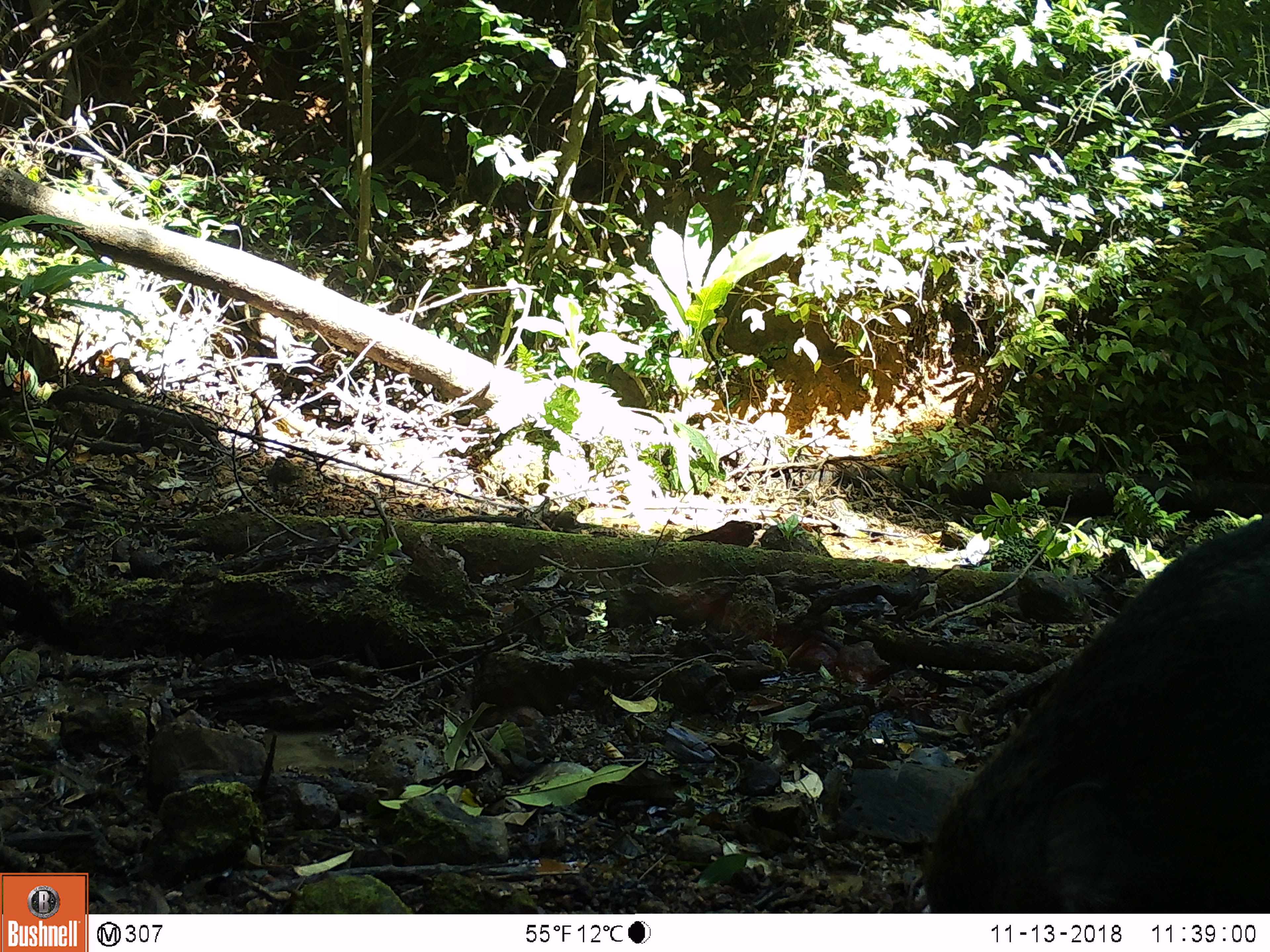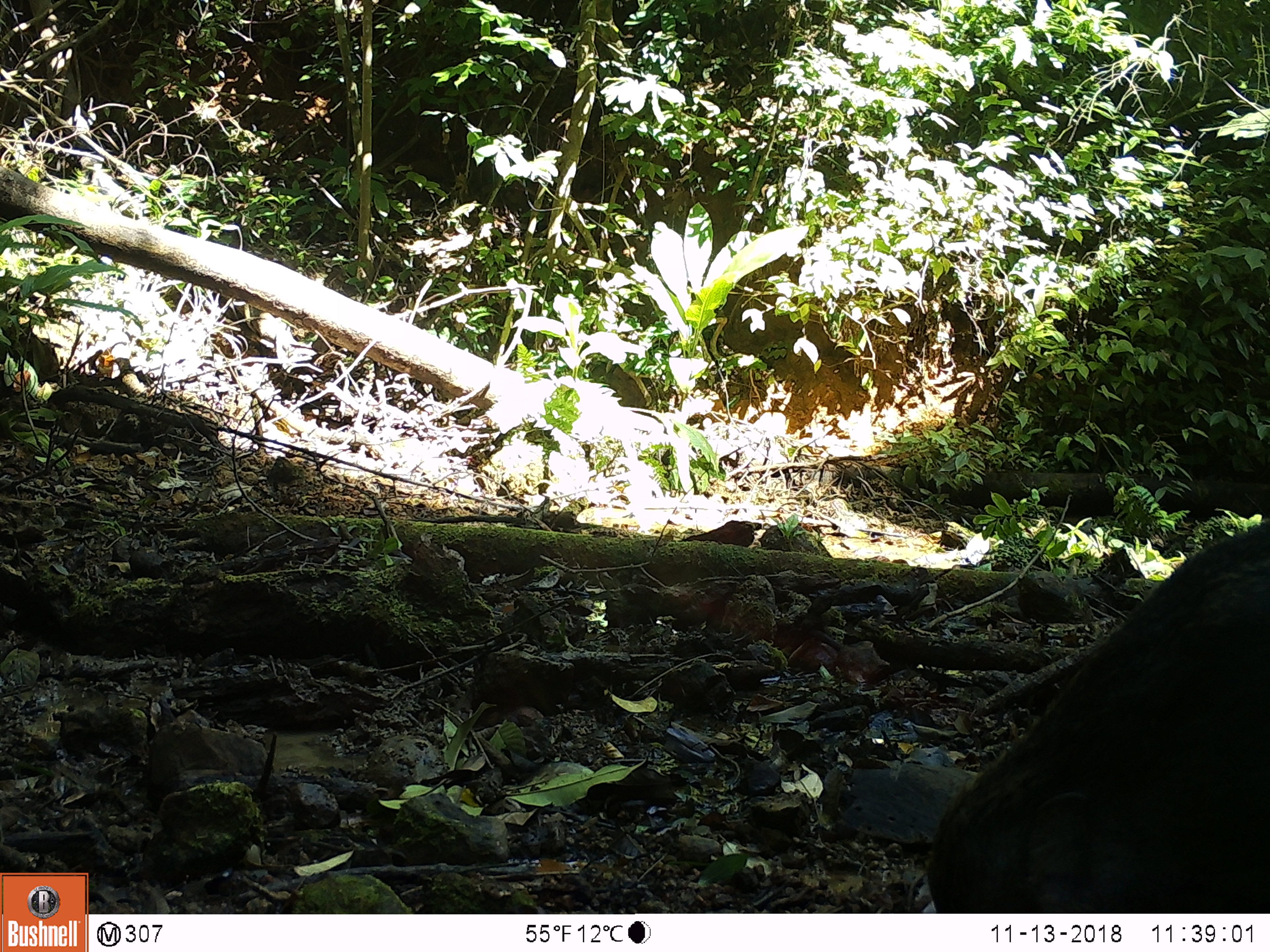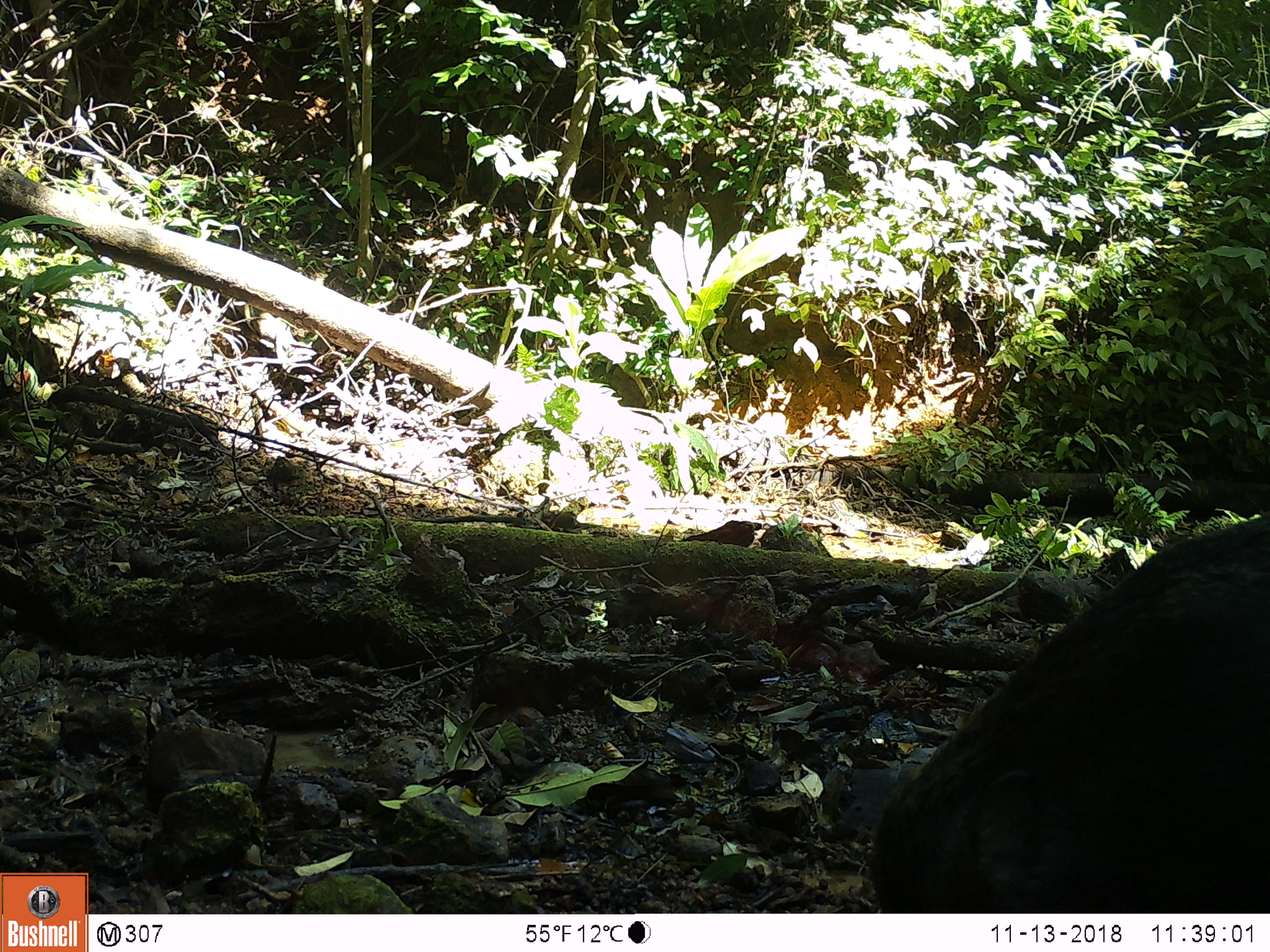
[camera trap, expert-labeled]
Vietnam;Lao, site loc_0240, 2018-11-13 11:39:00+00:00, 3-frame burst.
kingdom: Animalia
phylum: Chordata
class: Mammalia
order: Artiodactyla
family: Suidae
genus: Sus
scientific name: Sus scrofa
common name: eurasian wild pig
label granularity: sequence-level